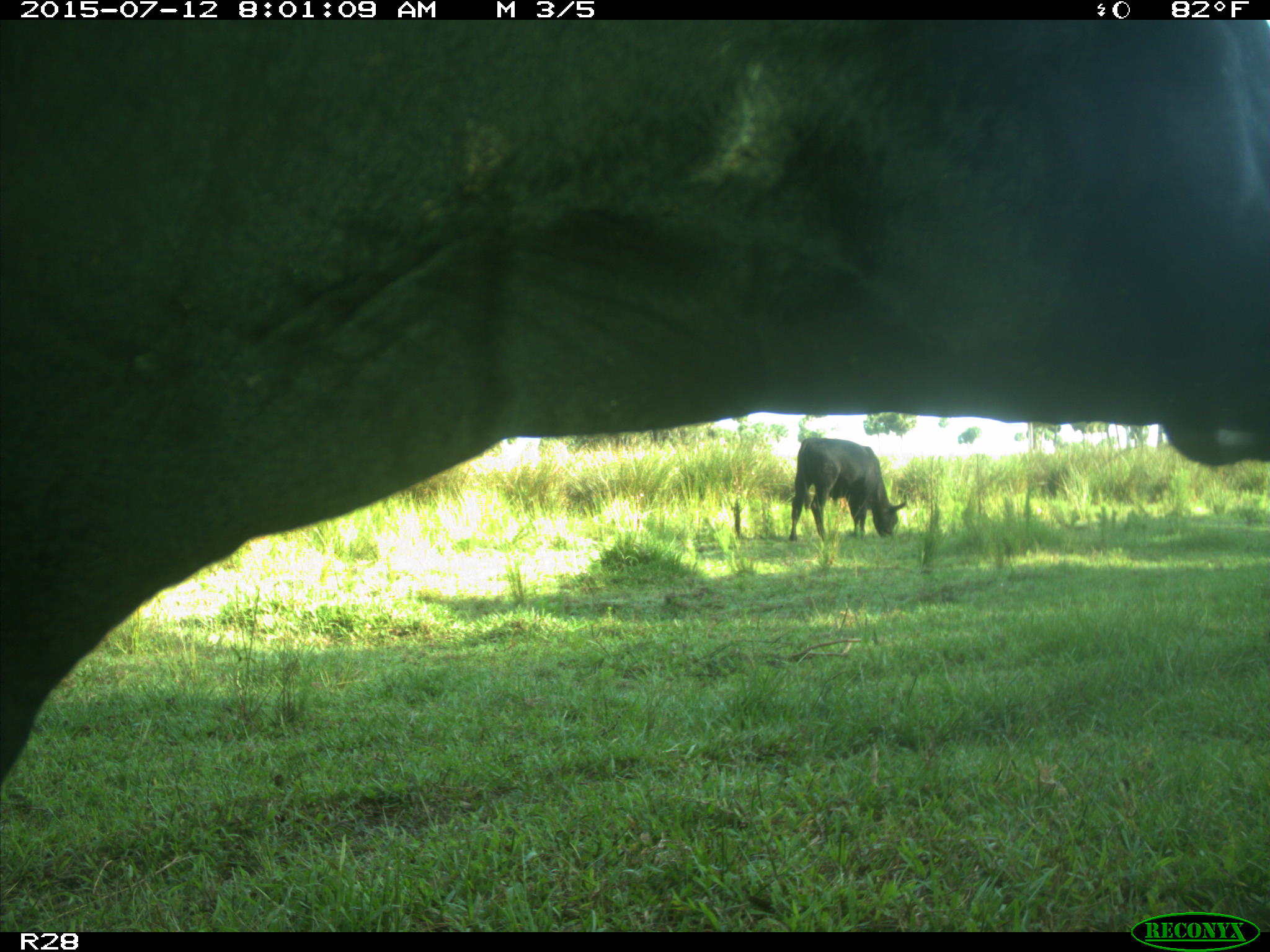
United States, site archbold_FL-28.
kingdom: Animalia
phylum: Chordata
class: Mammalia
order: Artiodactyla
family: Bovidae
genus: Bos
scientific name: Bos taurus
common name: domestic cow